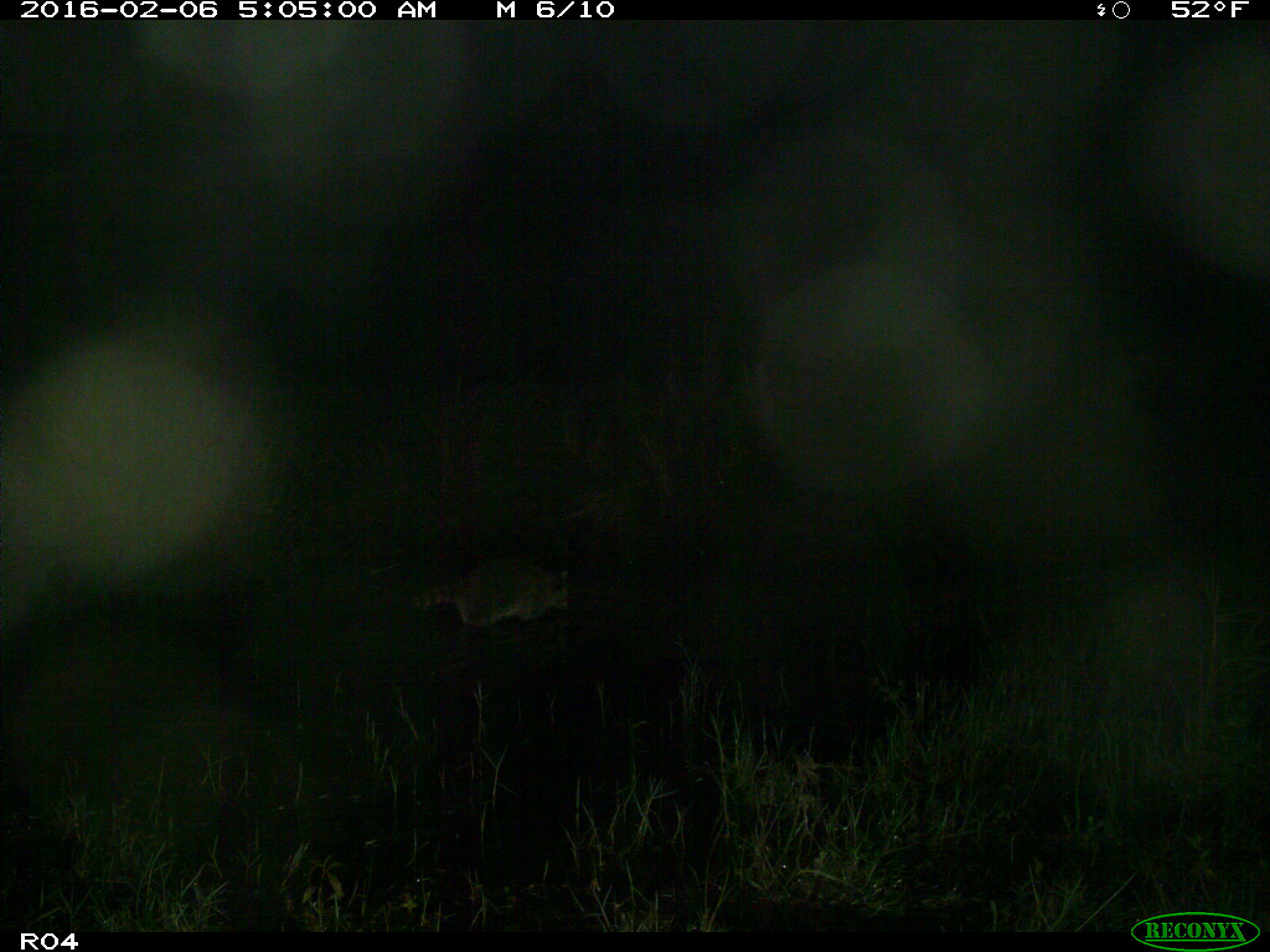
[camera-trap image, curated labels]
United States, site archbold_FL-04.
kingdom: Animalia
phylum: Chordata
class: Mammalia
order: Carnivora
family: Procyonidae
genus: Procyon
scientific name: Procyon lotor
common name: common raccoon